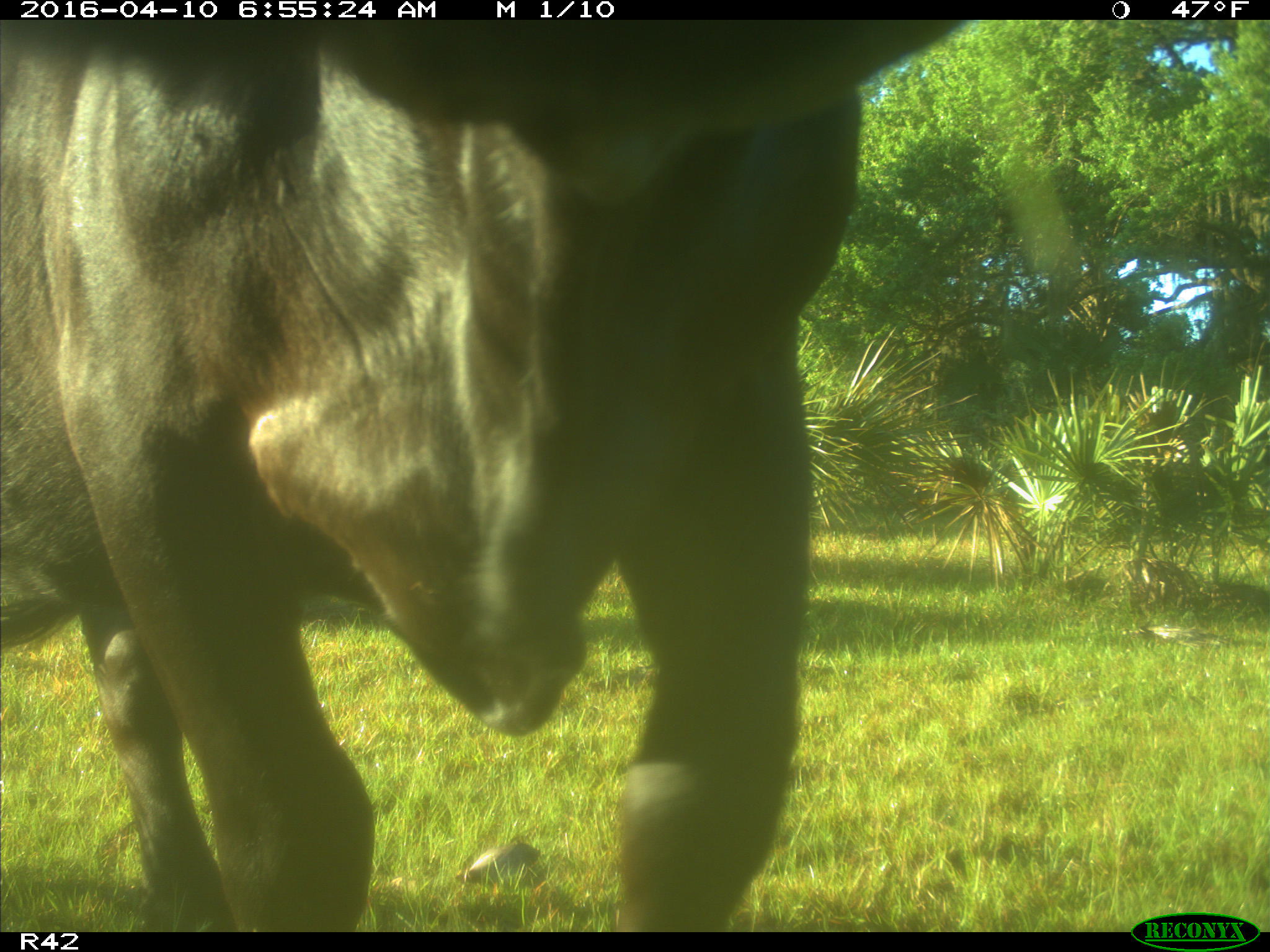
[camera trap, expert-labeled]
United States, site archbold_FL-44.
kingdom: Animalia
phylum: Chordata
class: Mammalia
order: Artiodactyla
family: Bovidae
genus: Bos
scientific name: Bos taurus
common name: domestic cow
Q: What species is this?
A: Bos taurus (domestic cow).